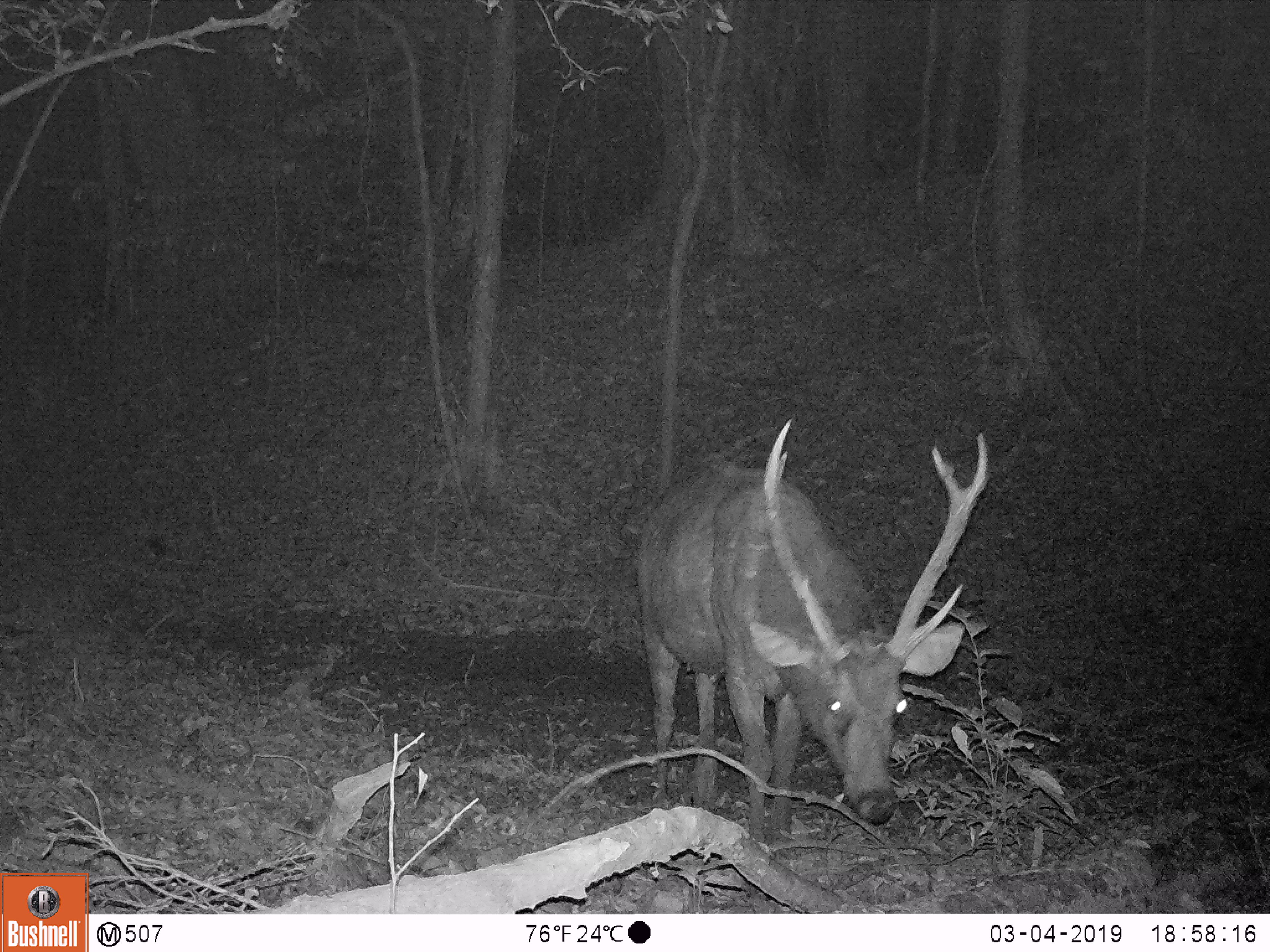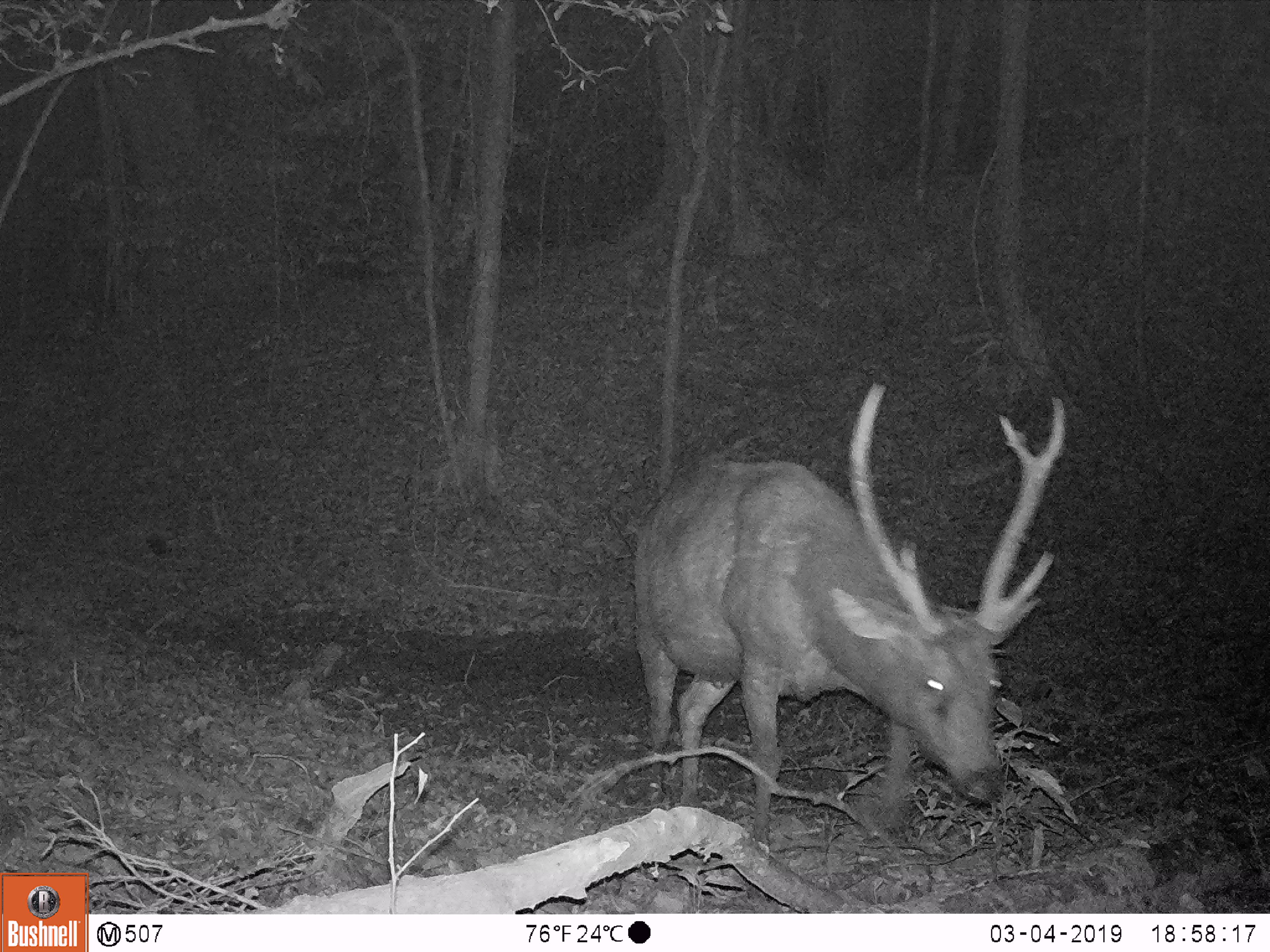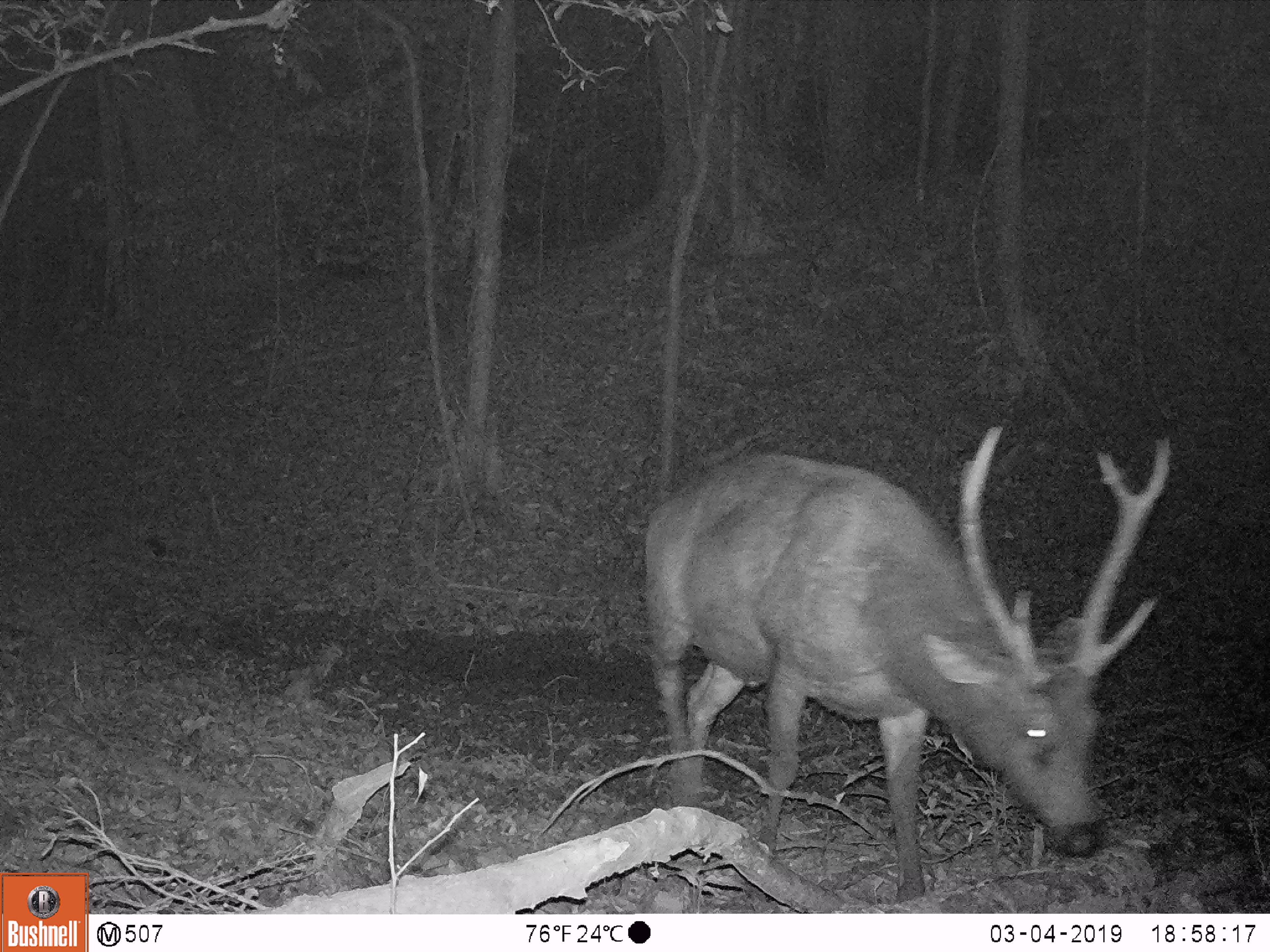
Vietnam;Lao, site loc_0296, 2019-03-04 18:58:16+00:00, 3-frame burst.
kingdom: Animalia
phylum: Chordata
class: Mammalia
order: Artiodactyla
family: Cervidae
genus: Rusa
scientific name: Rusa unicolor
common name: sambar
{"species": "sambar (Rusa unicolor)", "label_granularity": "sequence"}